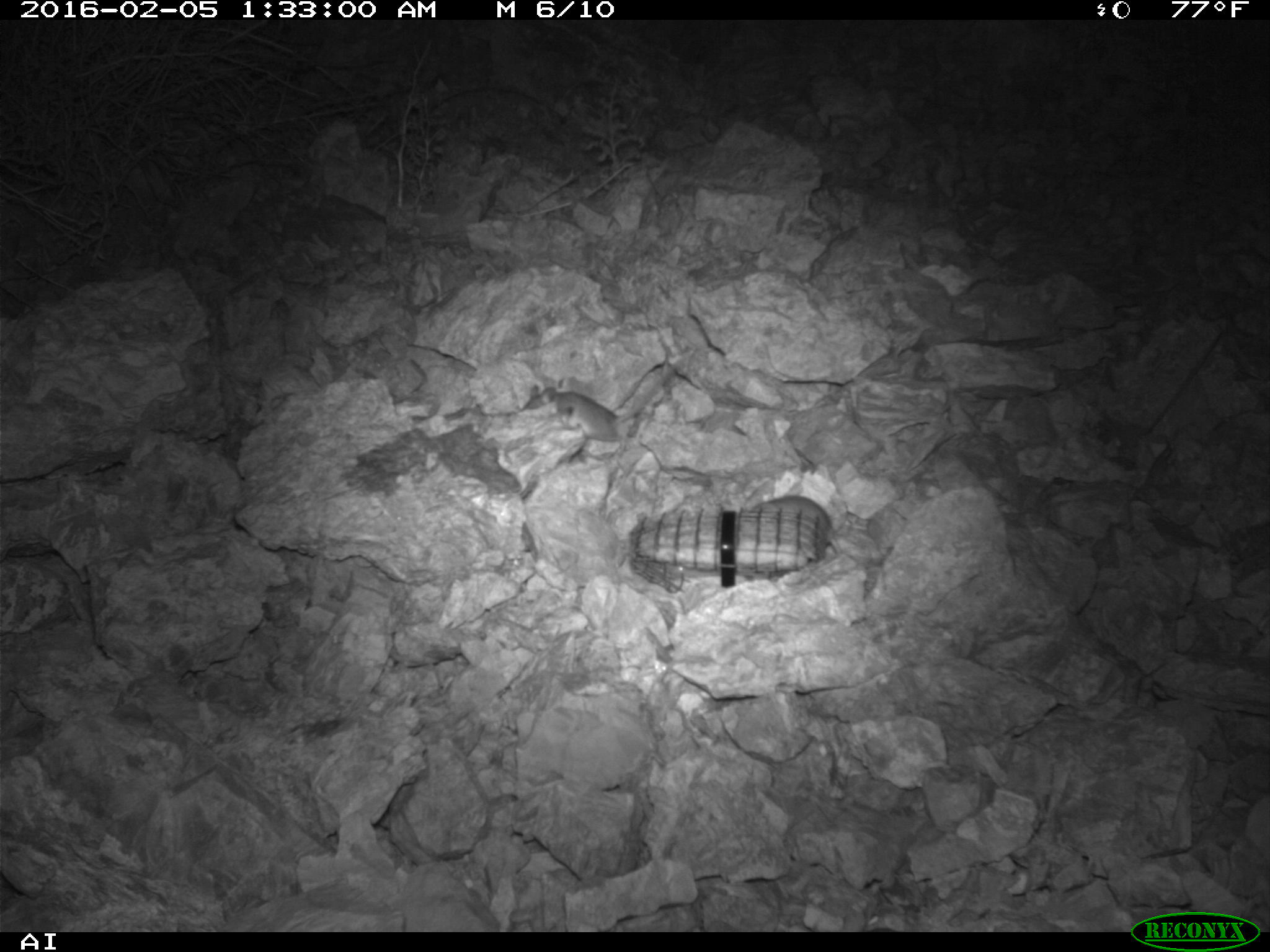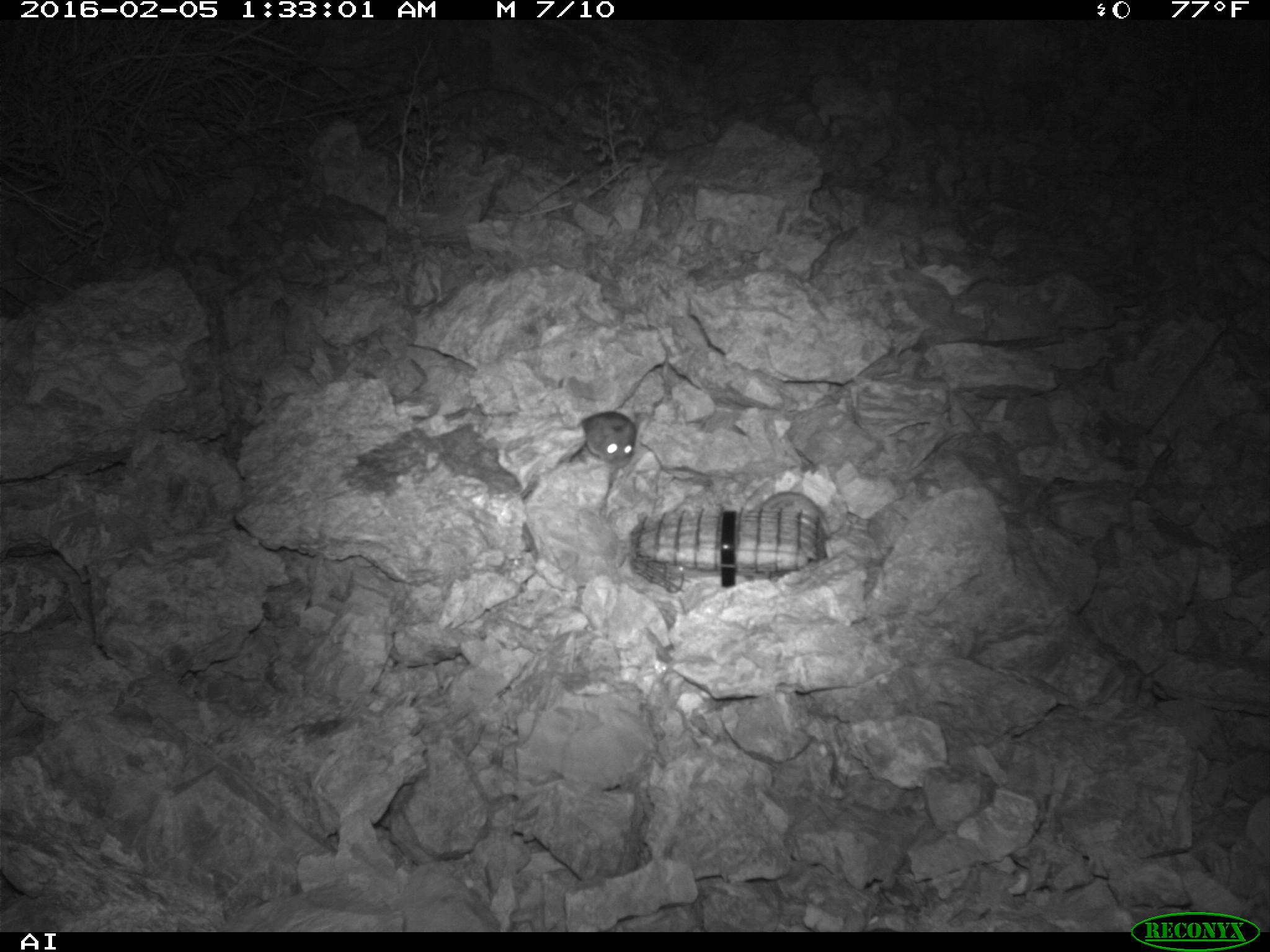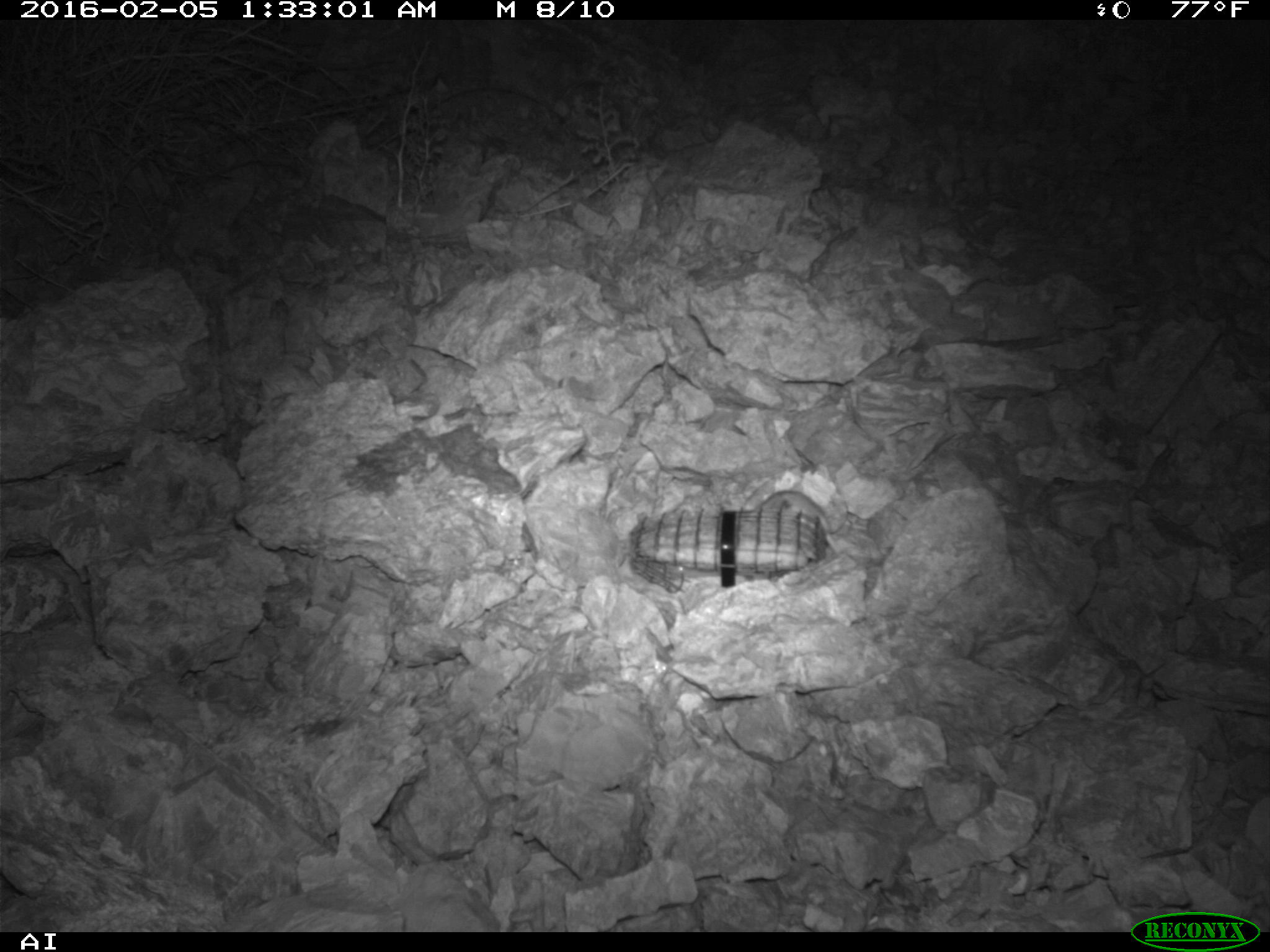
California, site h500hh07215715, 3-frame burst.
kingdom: Animalia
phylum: Chordata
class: Mammalia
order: Rodentia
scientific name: Rodentia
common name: rodent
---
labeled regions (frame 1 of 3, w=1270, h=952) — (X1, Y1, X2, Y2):
rodent: (523, 382, 641, 452); (745, 493, 843, 572)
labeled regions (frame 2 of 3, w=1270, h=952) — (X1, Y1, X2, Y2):
rodent: (755, 490, 833, 536); (580, 412, 635, 469)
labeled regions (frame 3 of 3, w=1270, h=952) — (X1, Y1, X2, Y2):
rodent: (756, 490, 840, 555)